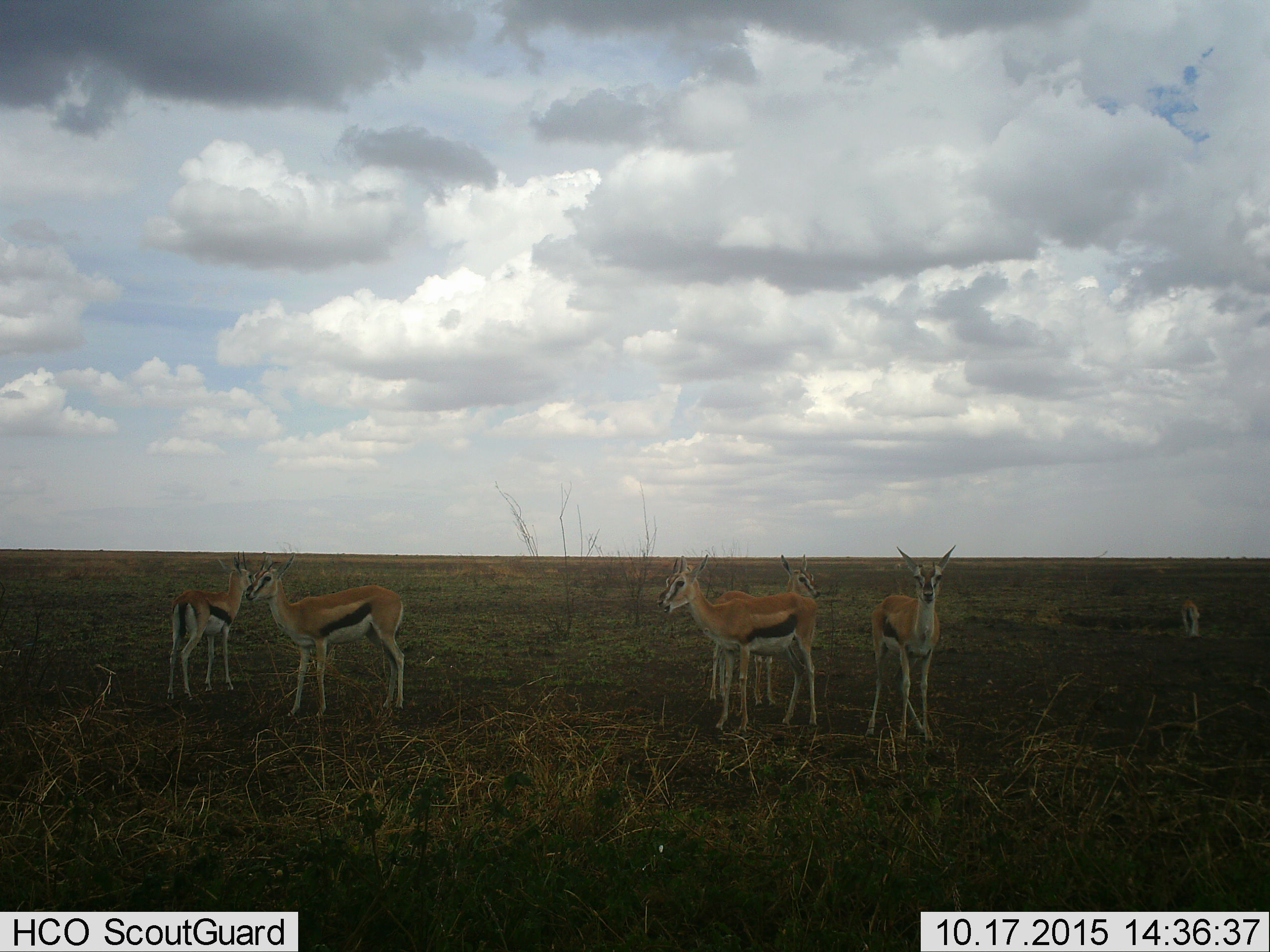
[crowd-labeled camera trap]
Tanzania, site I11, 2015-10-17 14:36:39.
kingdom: Animalia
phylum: Chordata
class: Mammalia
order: Artiodactyla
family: Bovidae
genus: Eudorcas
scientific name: Eudorcas thomsonii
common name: thomson's gazelle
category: gazellethomsons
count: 6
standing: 89%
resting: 11%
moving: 0%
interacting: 0%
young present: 0%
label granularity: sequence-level